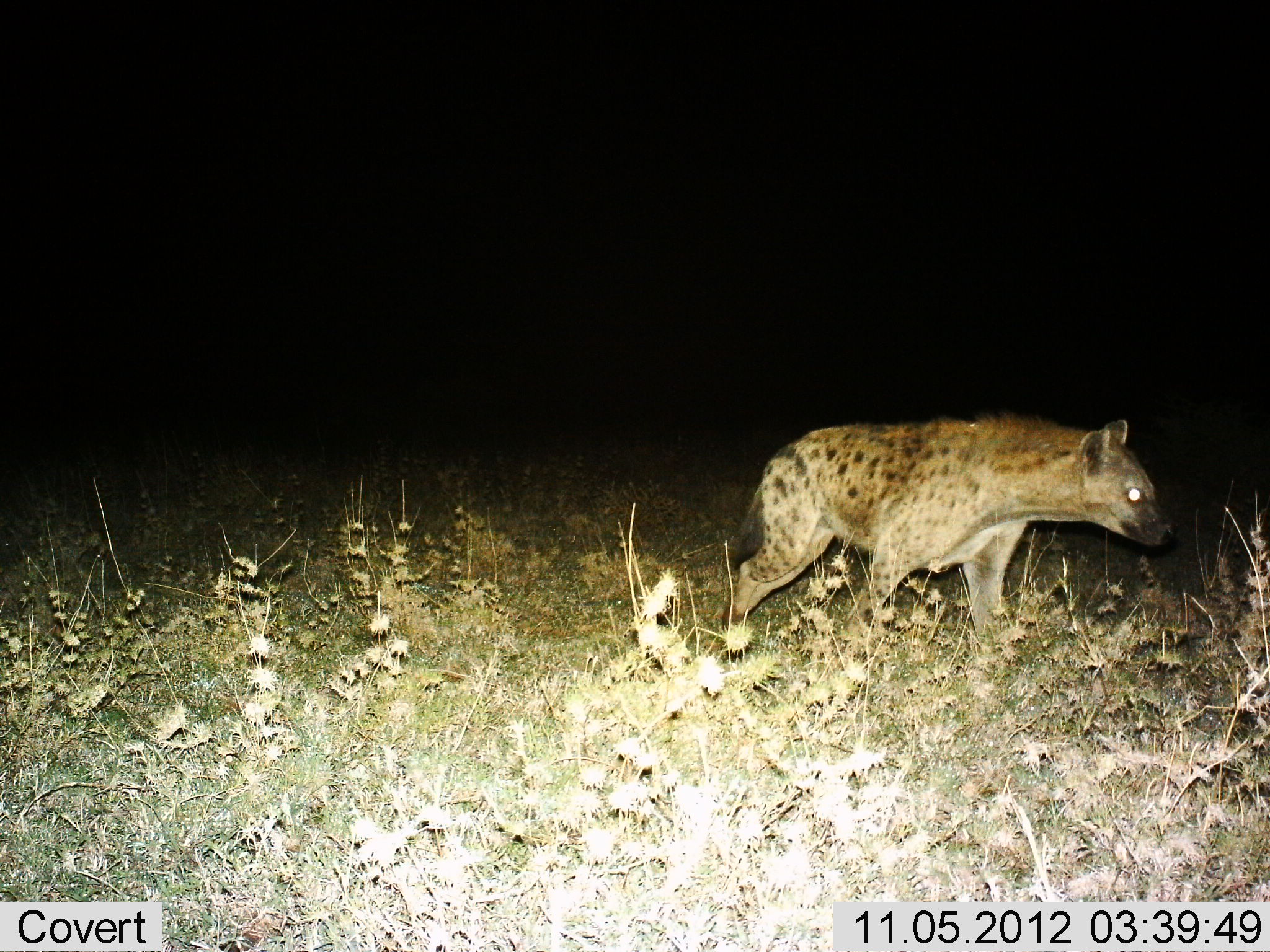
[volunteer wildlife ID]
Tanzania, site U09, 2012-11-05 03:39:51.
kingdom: Animalia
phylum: Chordata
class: Mammalia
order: Carnivora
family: Hyaenidae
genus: Crocuta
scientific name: Crocuta crocuta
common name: spotted hyena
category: hyenaspotted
Hyenaspotted (spotted hyena) (Crocuta crocuta), count 1. Behavior (volunteer vote fractions): standing 20%, resting 0%, moving 80%, interacting 0%. Young present (vote fraction): 0%. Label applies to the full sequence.